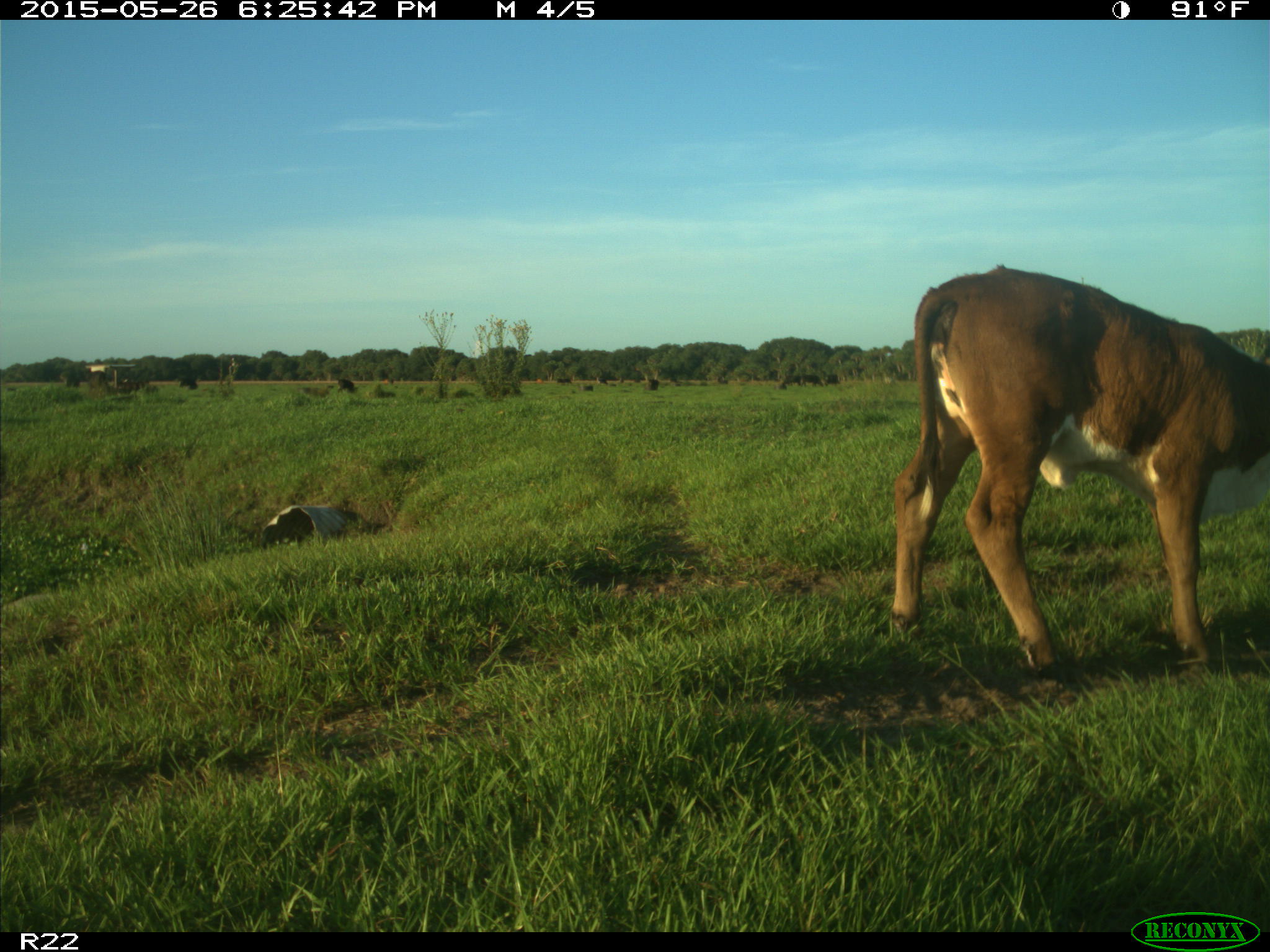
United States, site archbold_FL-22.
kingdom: Animalia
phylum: Chordata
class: Mammalia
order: Artiodactyla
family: Bovidae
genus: Bos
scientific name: Bos taurus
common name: domestic cow